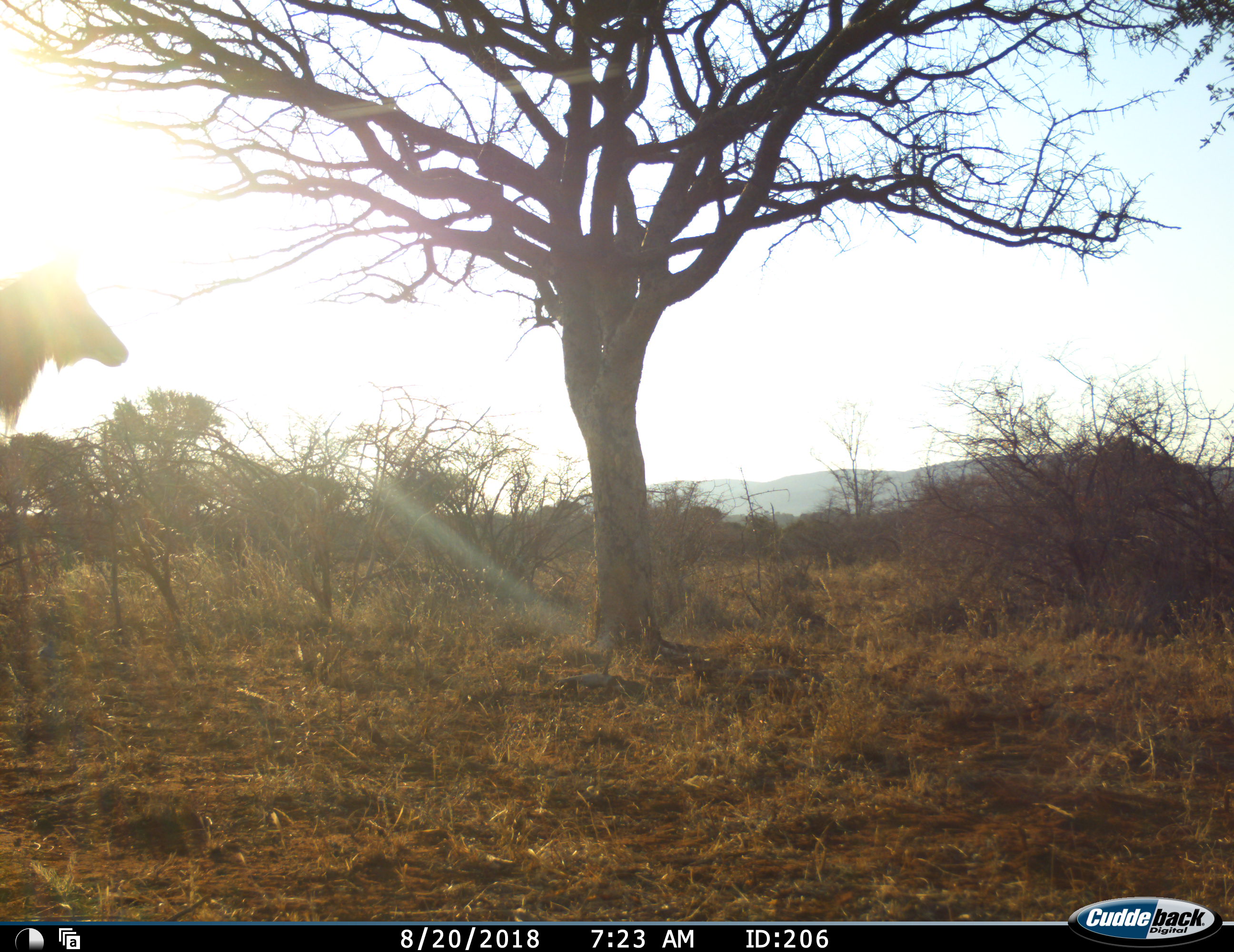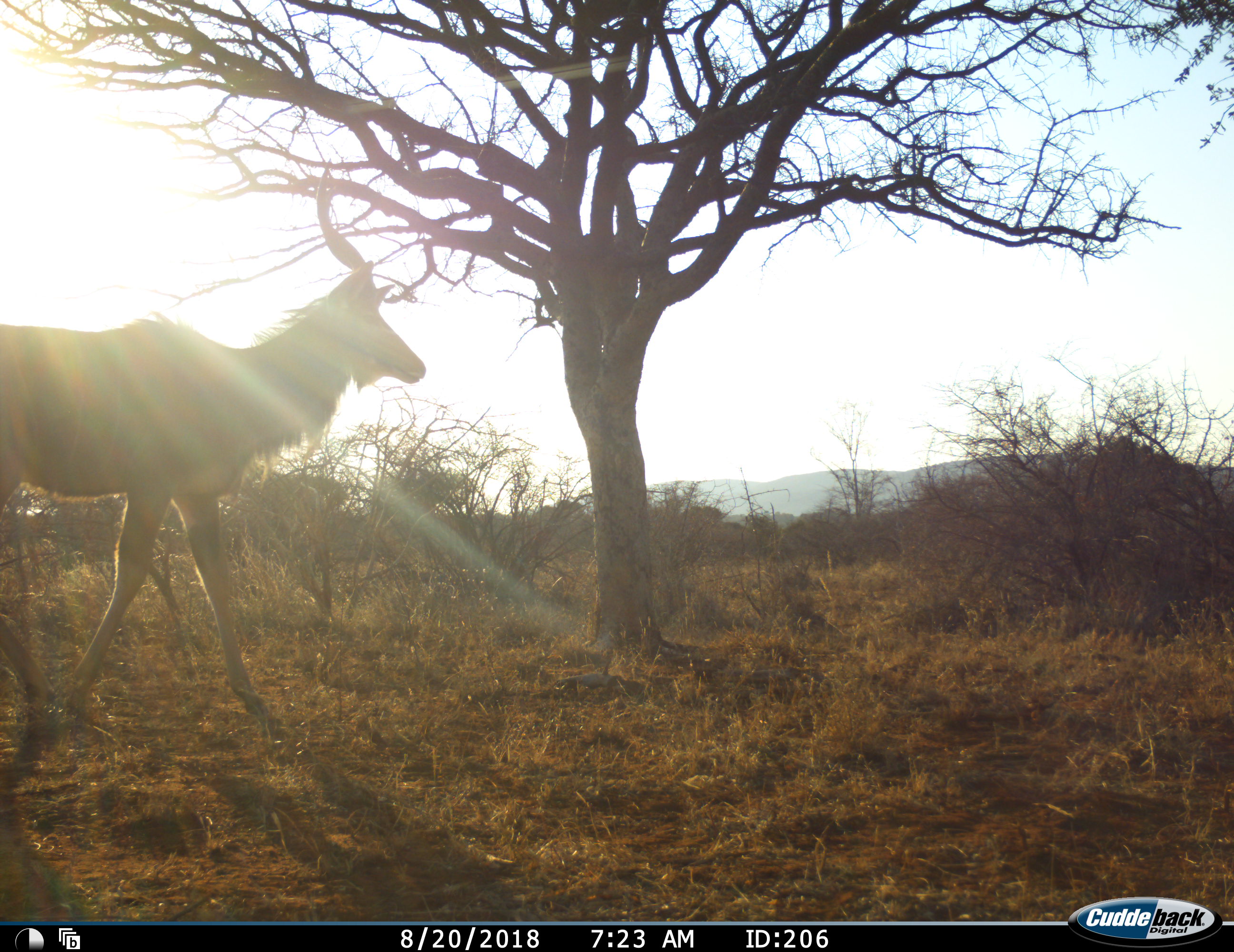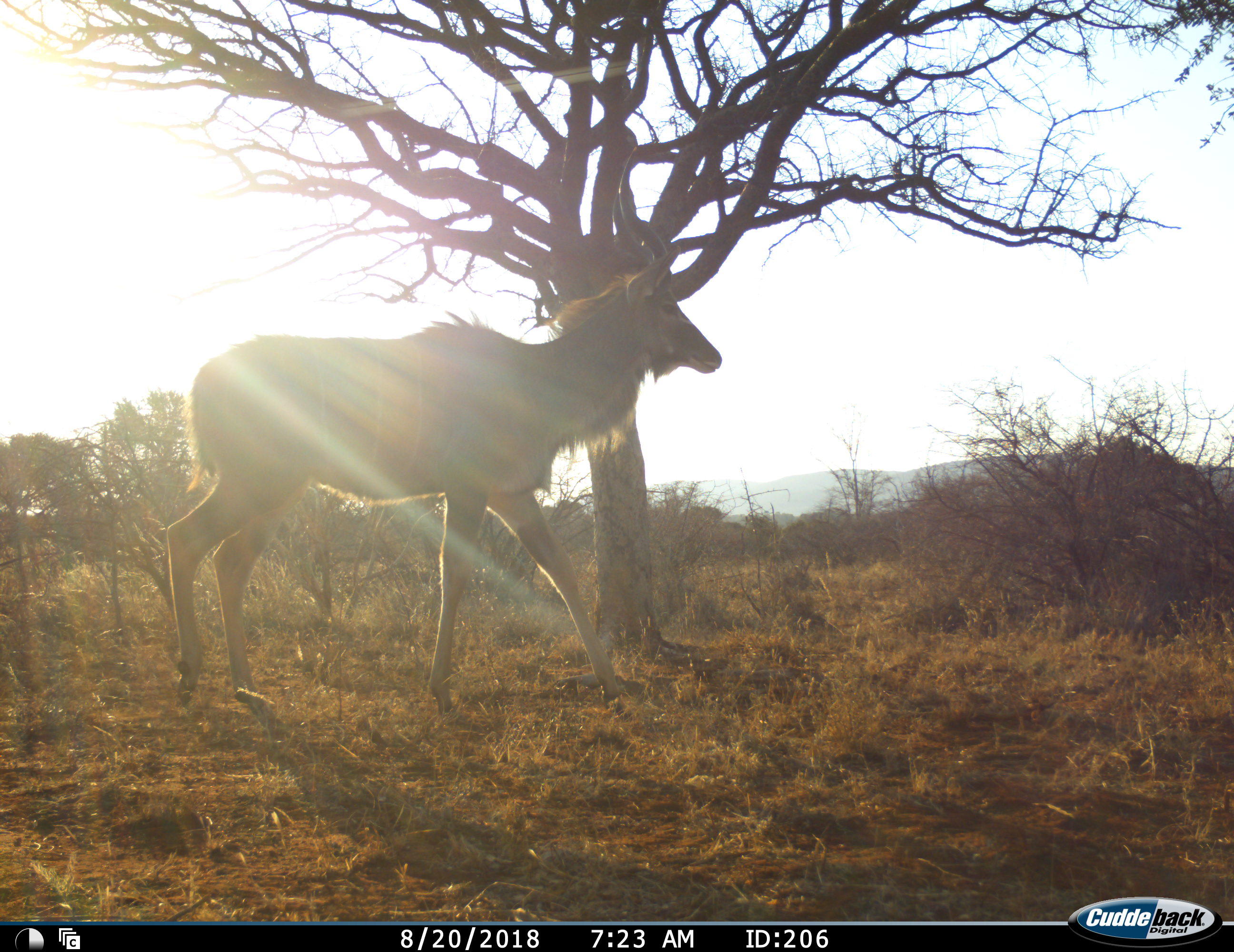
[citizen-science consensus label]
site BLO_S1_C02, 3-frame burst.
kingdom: Animalia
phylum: Chordata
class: Mammalia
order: Artiodactyla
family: Bovidae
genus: Tragelaphus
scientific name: Tragelaphus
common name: kudu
Kudu (Tragelaphus), count 1. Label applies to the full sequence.